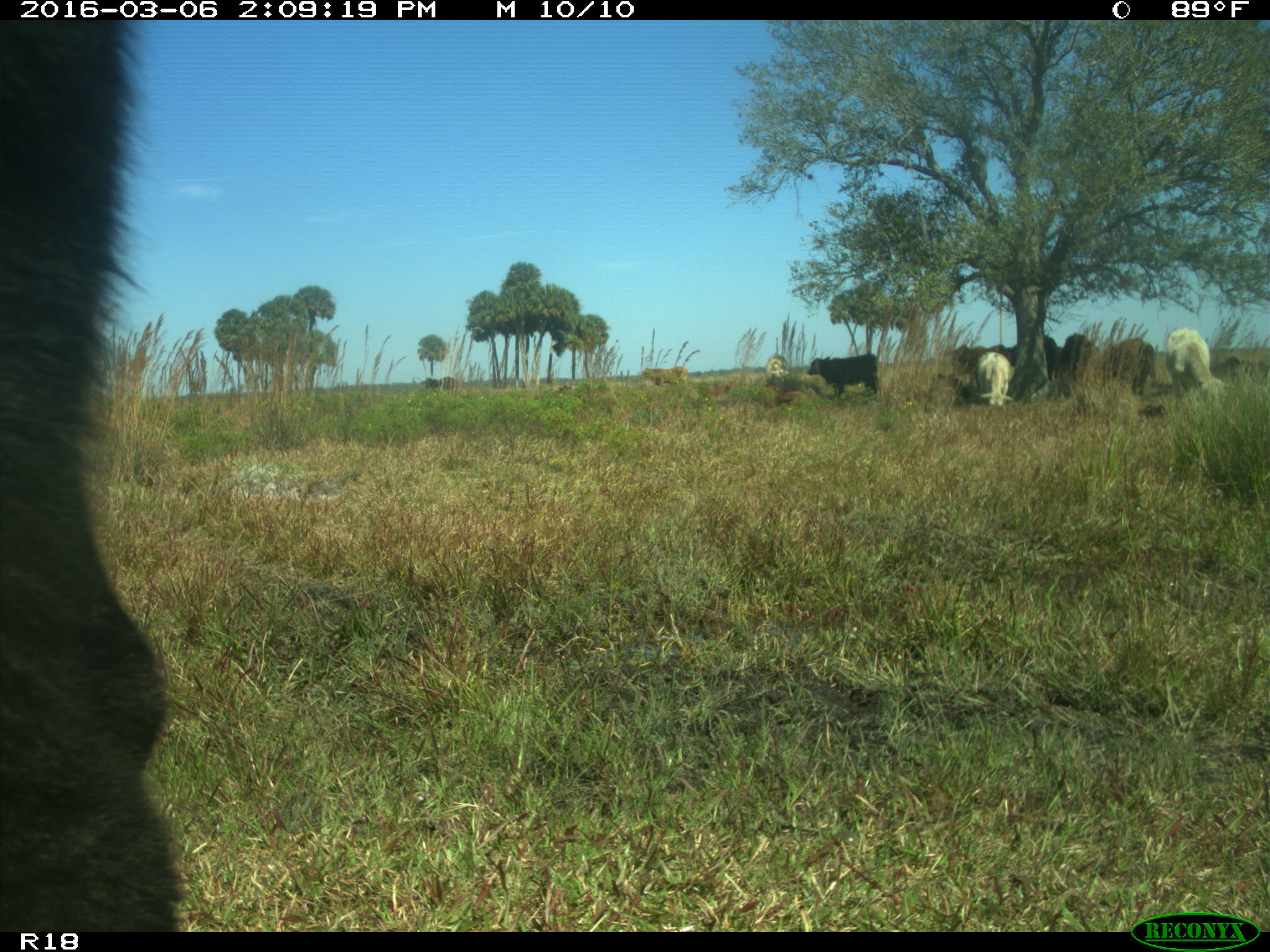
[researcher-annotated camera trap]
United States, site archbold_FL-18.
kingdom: Animalia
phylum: Chordata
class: Mammalia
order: Artiodactyla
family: Bovidae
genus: Bos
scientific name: Bos taurus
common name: domestic cow